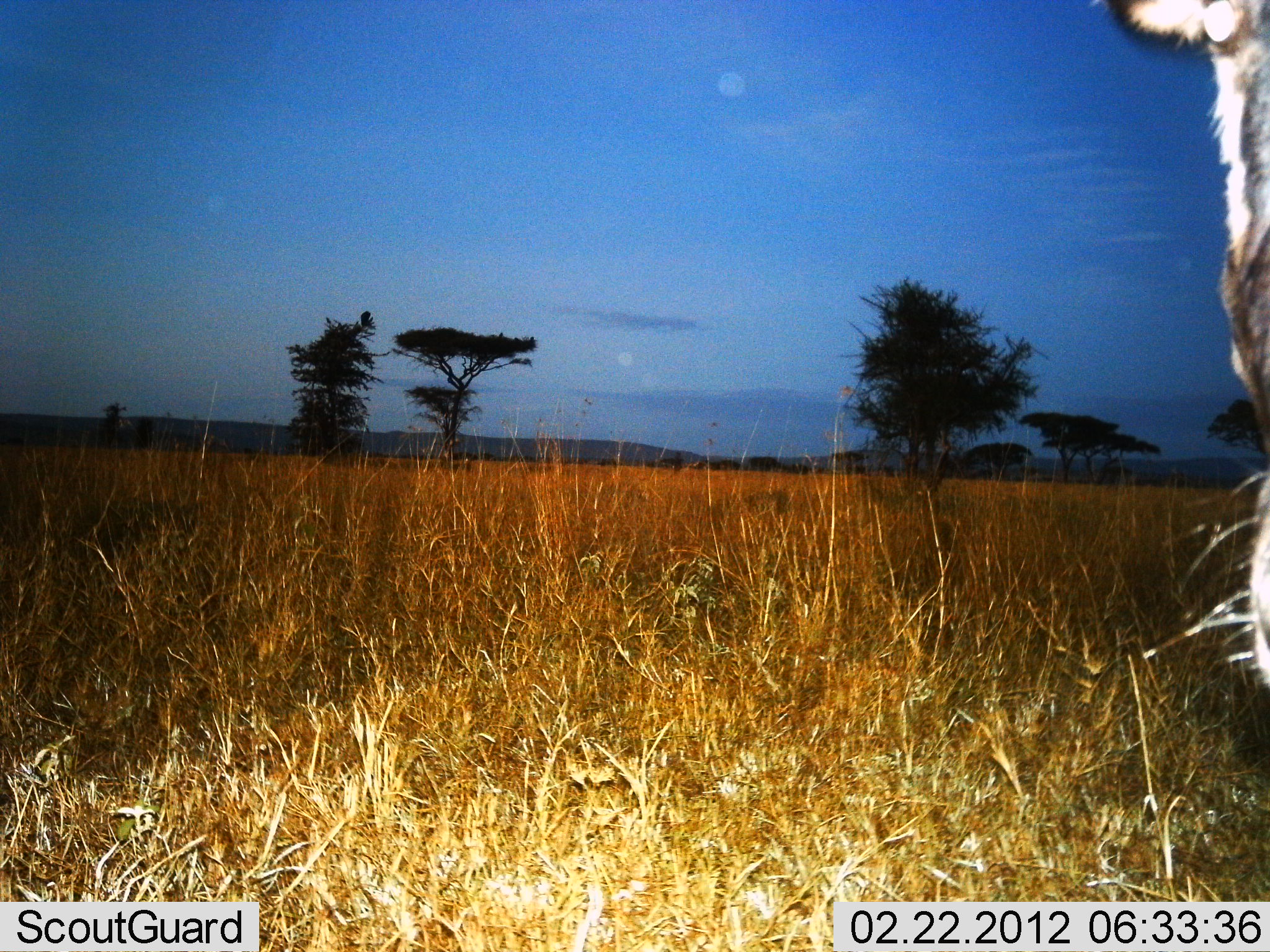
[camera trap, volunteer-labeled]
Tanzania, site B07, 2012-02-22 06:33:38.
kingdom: Animalia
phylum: Chordata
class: Mammalia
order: Artiodactyla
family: Bovidae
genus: Connochaetes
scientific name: Connochaetes taurinus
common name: blue wildebeest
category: wildebeest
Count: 1.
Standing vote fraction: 89%.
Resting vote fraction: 11%.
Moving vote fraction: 0%.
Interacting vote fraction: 0%.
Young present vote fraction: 0%.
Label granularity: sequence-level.